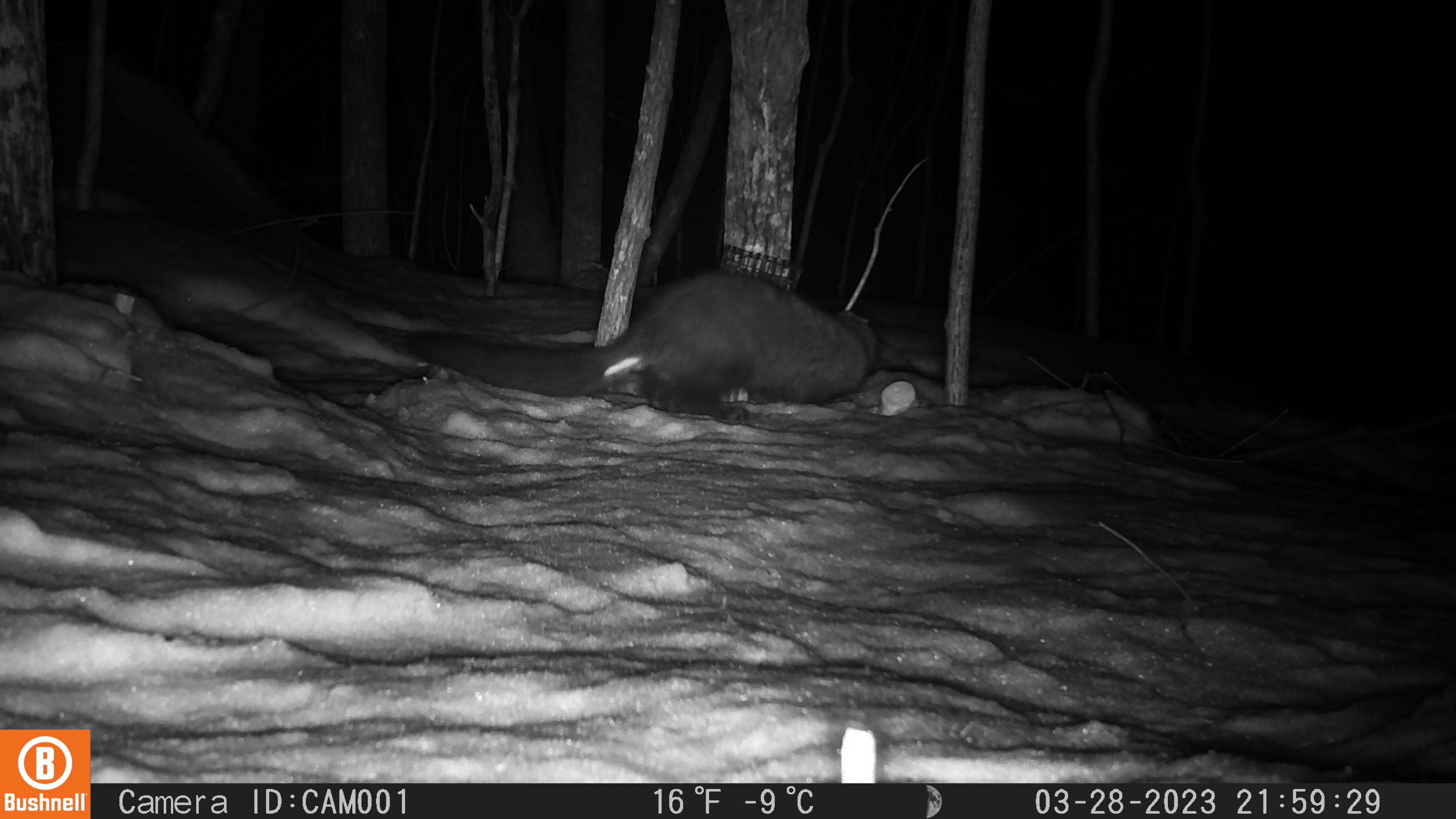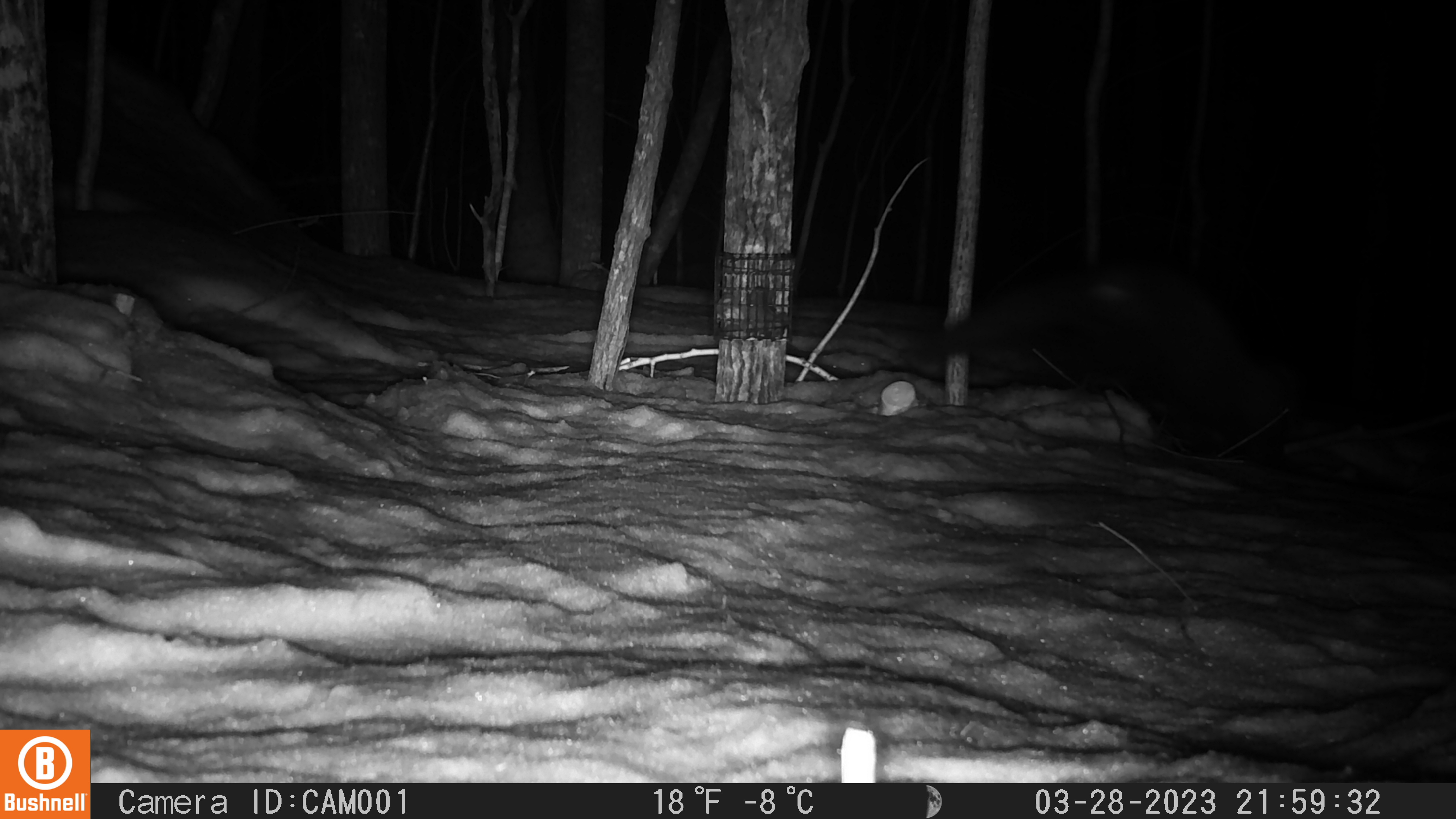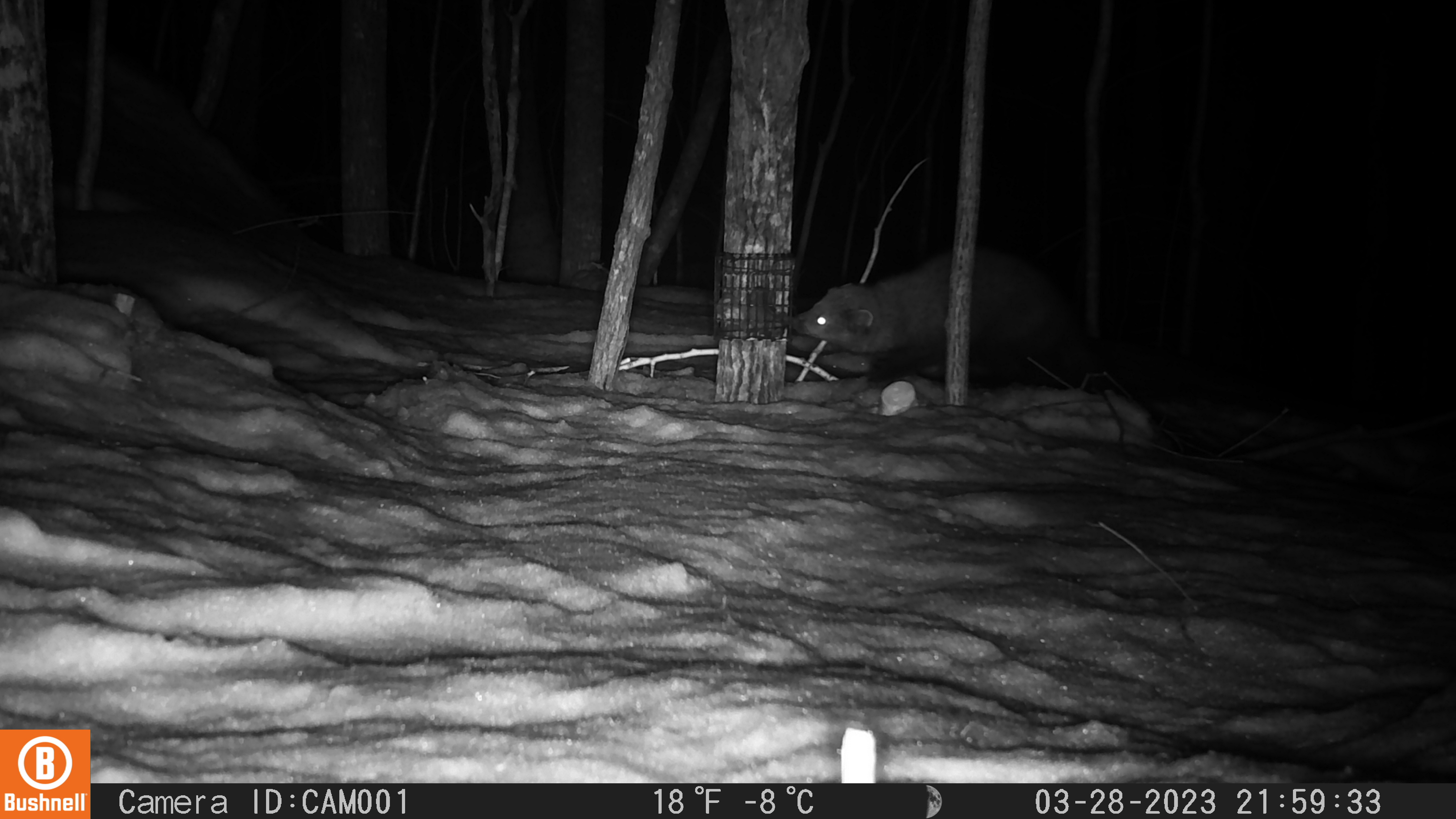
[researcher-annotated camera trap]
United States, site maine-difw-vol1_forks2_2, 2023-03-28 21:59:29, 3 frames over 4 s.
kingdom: Animalia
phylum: Chordata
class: Mammalia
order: Carnivora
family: Mustelidae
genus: Pekania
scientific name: Pekania pennanti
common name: fisher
Fisher (Pekania pennanti).